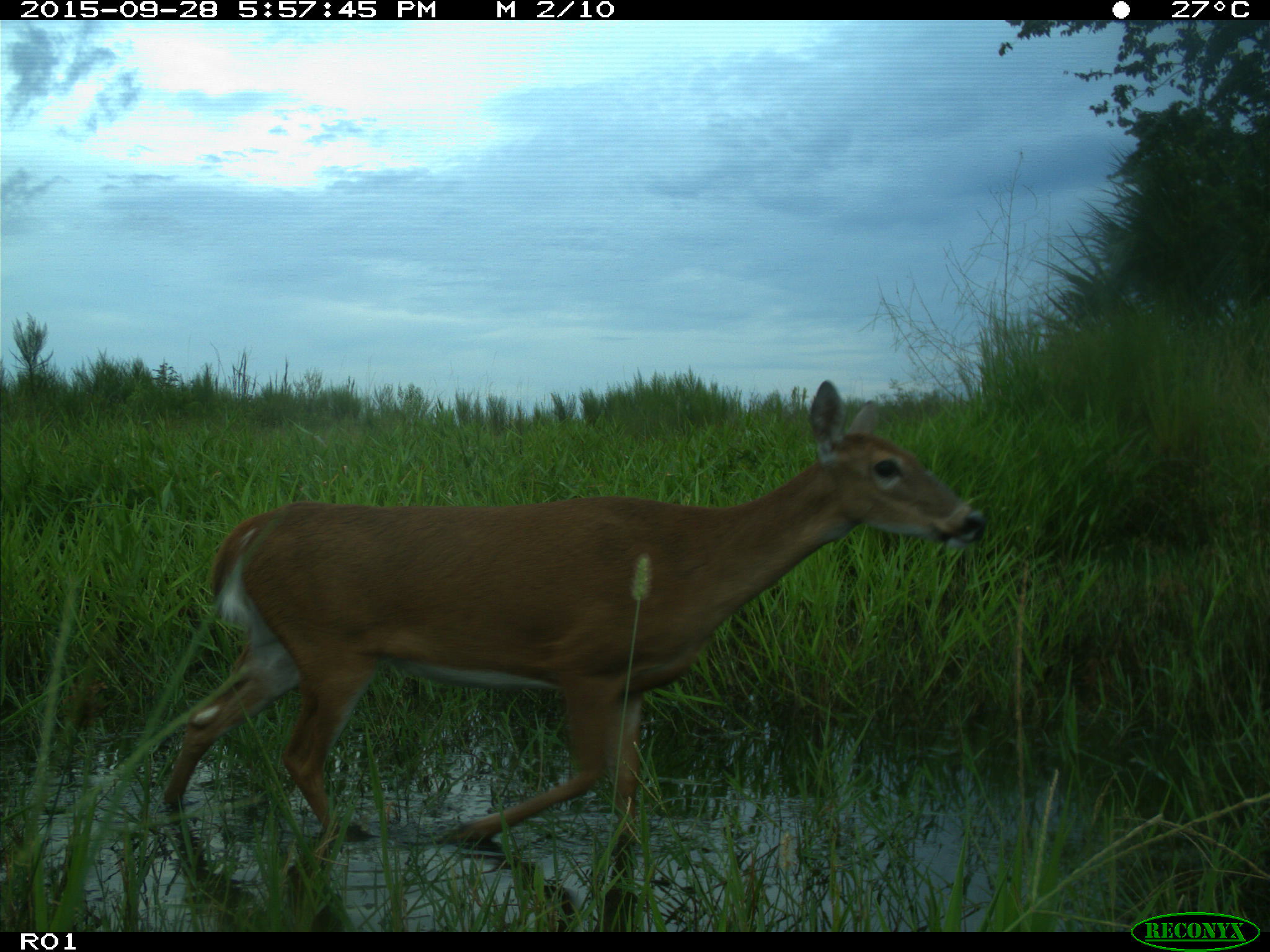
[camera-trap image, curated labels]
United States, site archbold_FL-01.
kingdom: Animalia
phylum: Chordata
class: Mammalia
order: Artiodactyla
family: Cervidae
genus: Odocoileus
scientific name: Odocoileus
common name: deer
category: unidentified deer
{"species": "unidentified deer (deer) (Odocoileus)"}